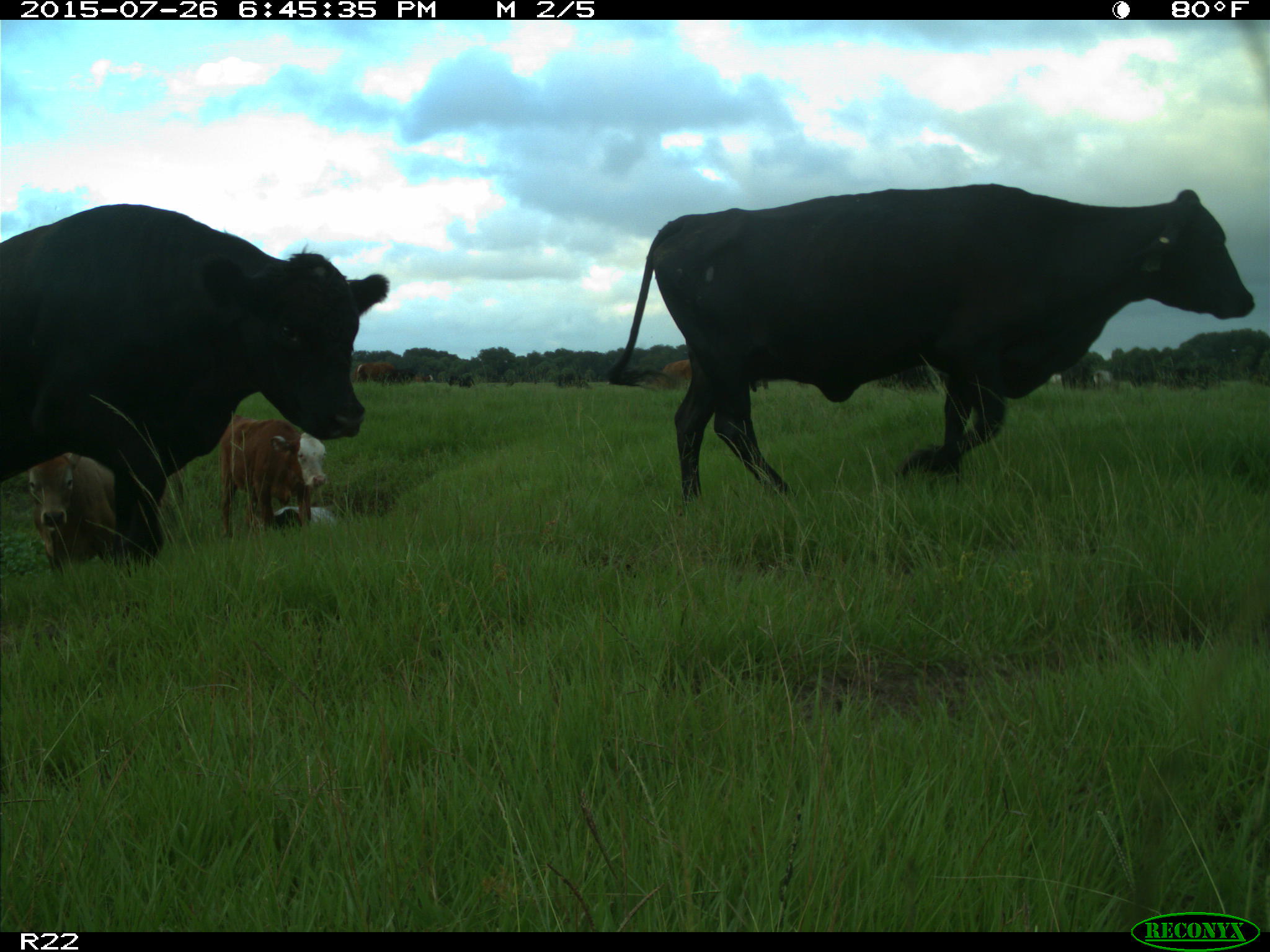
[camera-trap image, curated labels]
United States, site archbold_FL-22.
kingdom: Animalia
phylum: Chordata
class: Mammalia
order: Artiodactyla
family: Bovidae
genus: Bos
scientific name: Bos taurus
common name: domestic cow